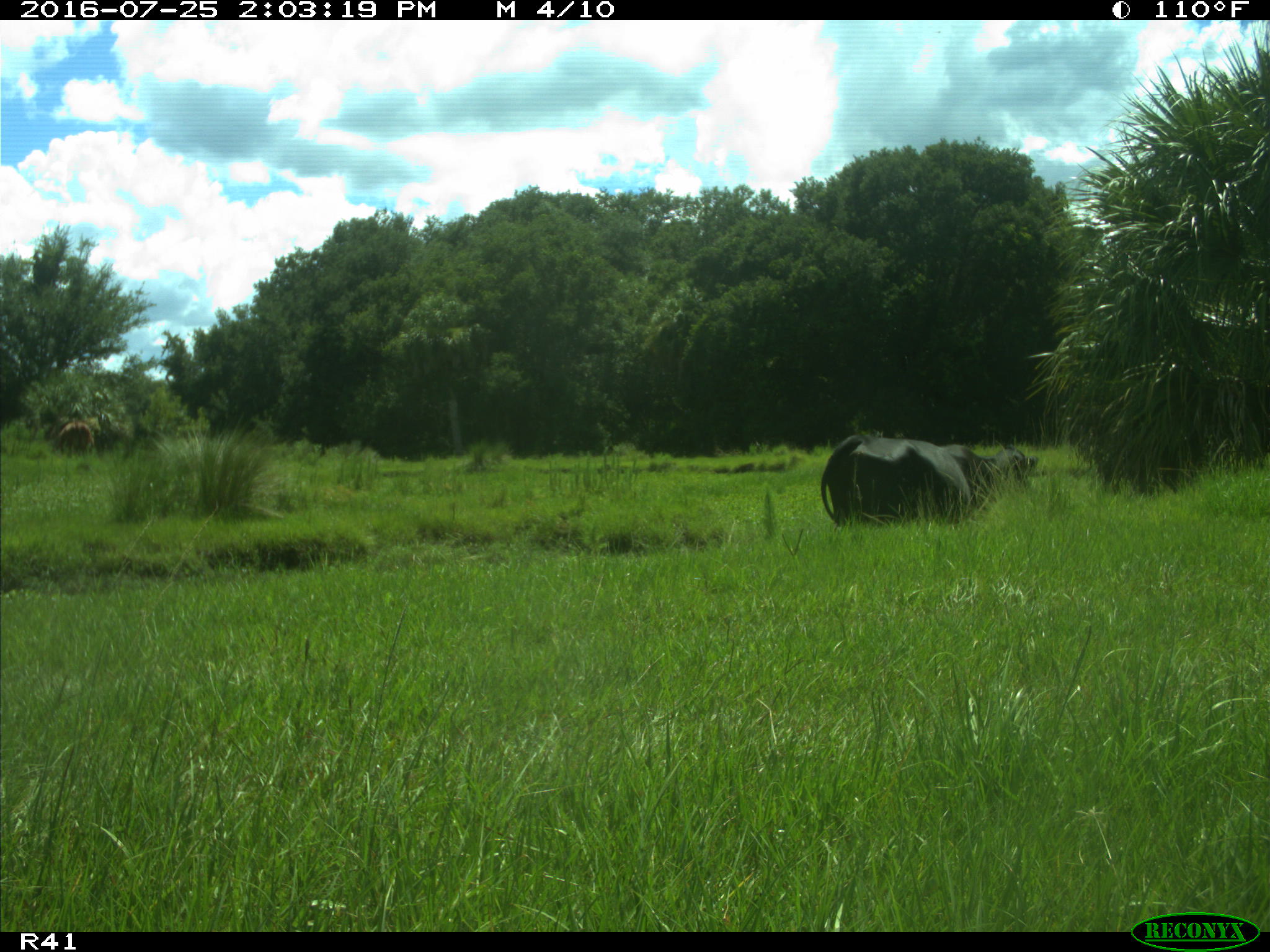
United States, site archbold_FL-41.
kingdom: Animalia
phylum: Chordata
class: Mammalia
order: Artiodactyla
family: Bovidae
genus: Bos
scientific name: Bos taurus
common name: domestic cow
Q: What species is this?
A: Bos taurus (domestic cow).